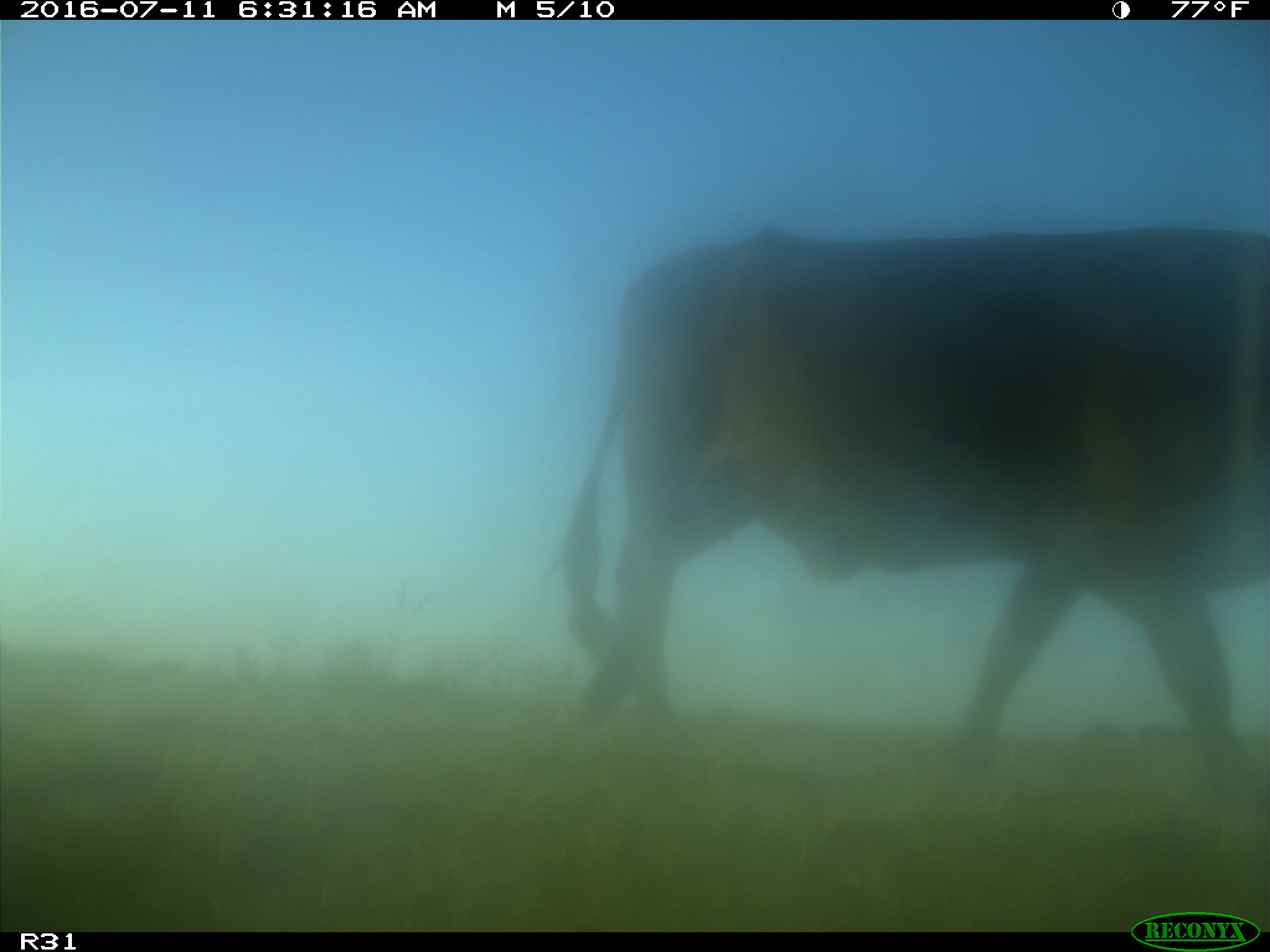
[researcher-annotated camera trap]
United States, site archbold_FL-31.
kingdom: Animalia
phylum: Chordata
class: Mammalia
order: Artiodactyla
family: Bovidae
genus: Bos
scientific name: Bos taurus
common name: domestic cow